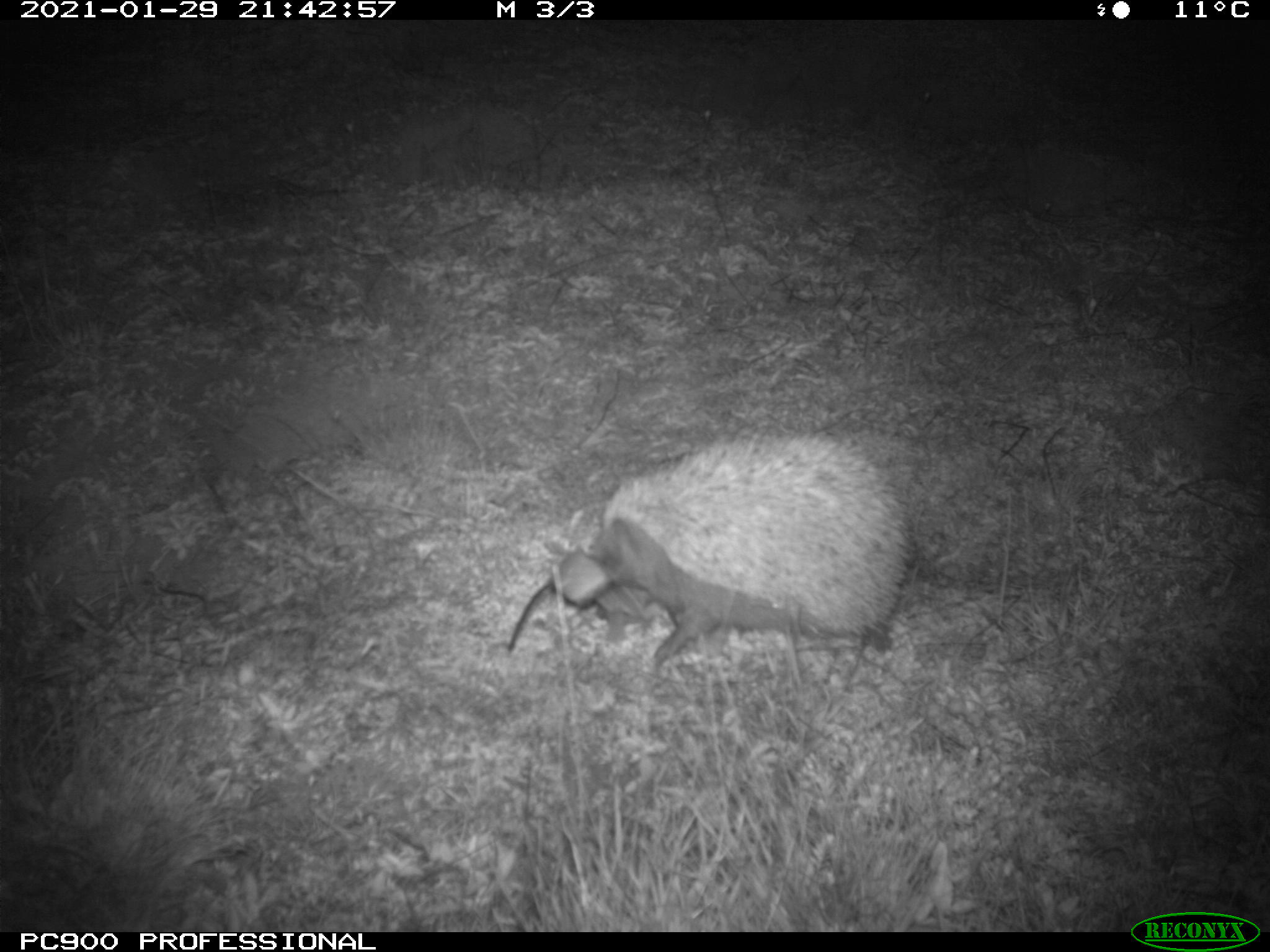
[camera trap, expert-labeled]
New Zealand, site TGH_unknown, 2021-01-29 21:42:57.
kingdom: Animalia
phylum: Chordata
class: Mammalia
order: Eulipotyphla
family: Erinaceidae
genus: Erinaceus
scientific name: Erinaceus europaeus europaeus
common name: european hedgehog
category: hedgehog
Hedgehog (european hedgehog) (Erinaceus europaeus europaeus).